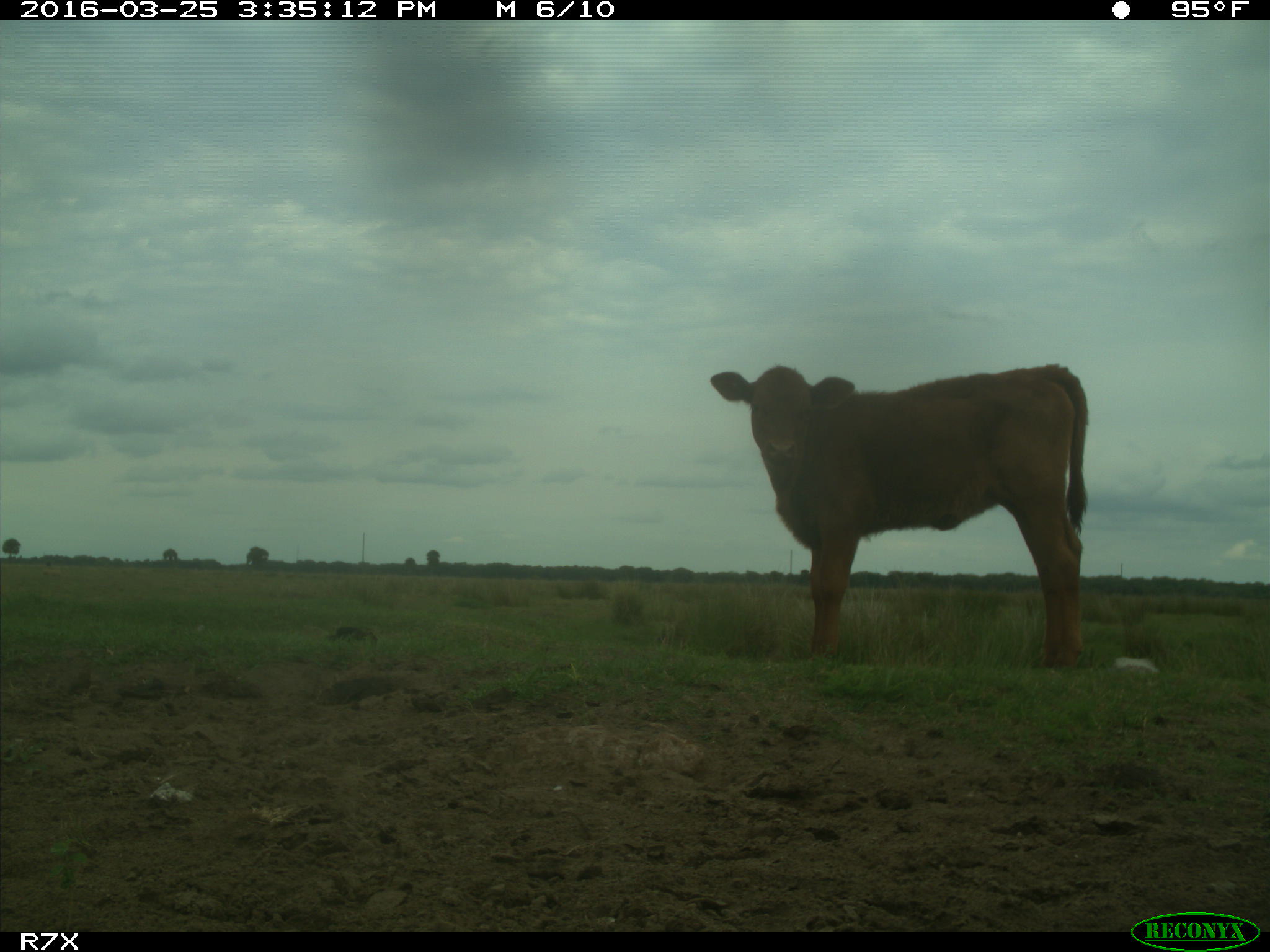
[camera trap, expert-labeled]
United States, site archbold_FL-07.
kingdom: Animalia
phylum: Chordata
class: Mammalia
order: Artiodactyla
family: Bovidae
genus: Bos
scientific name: Bos taurus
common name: domestic cow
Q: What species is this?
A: Bos taurus (domestic cow).